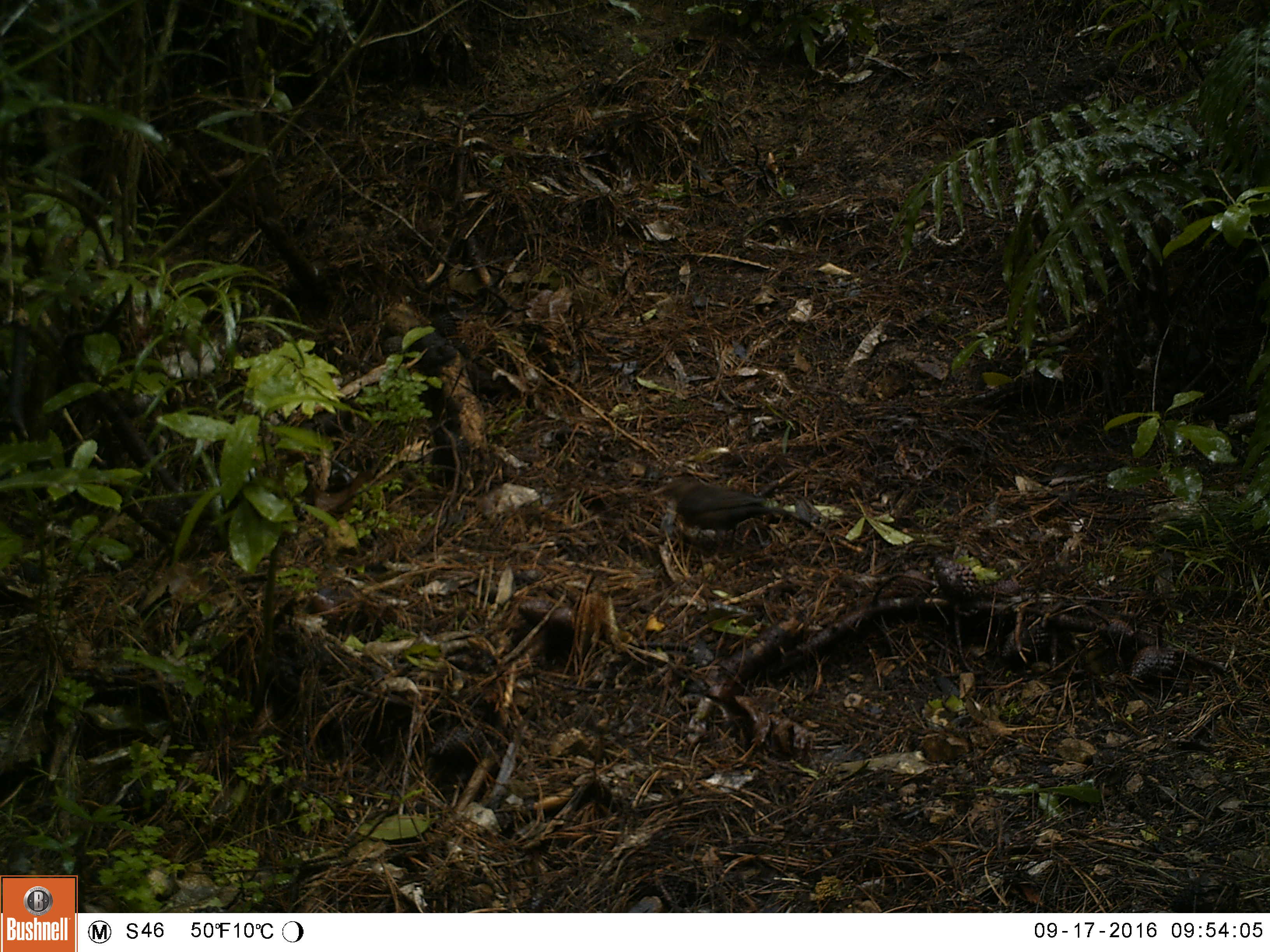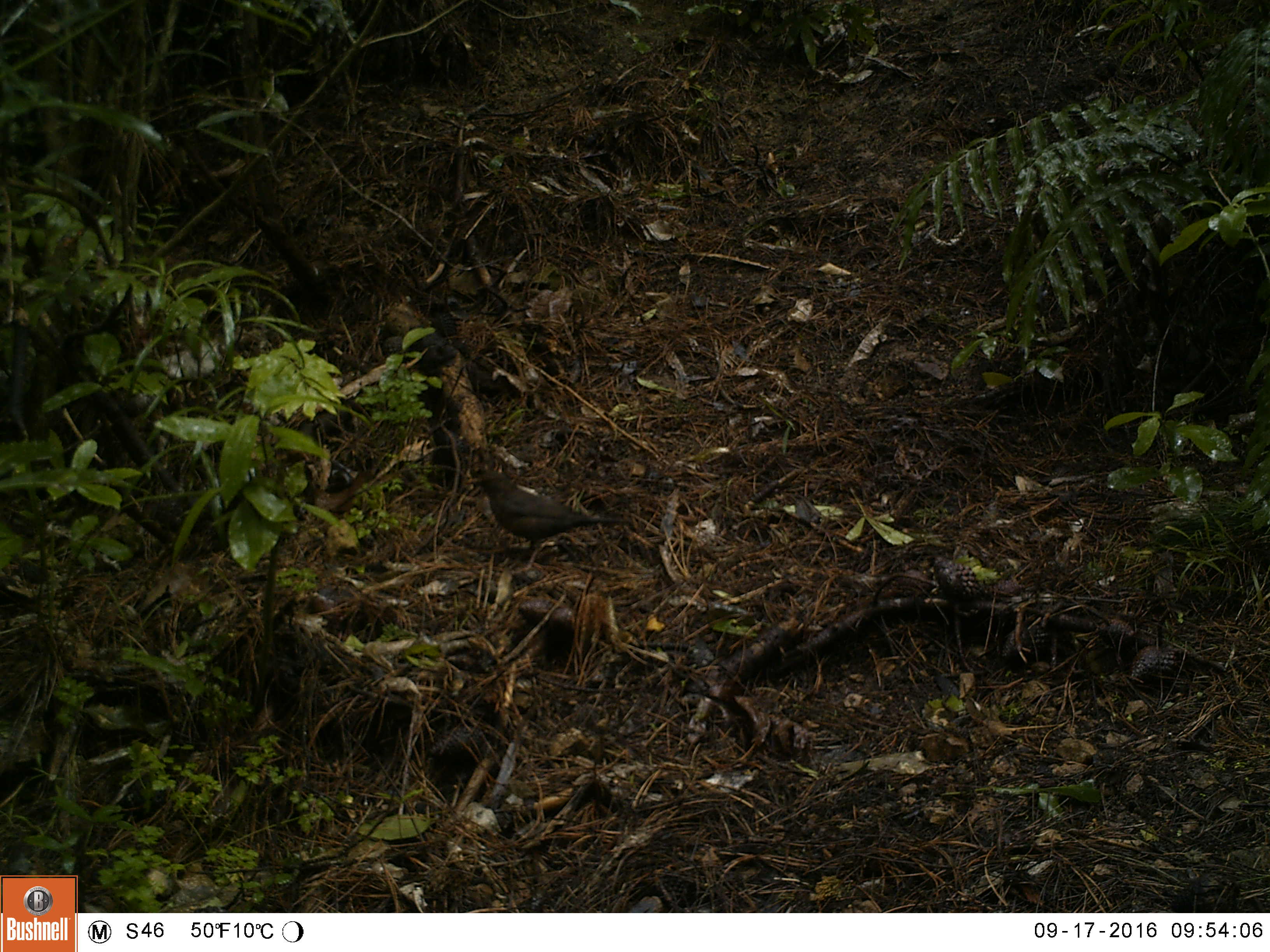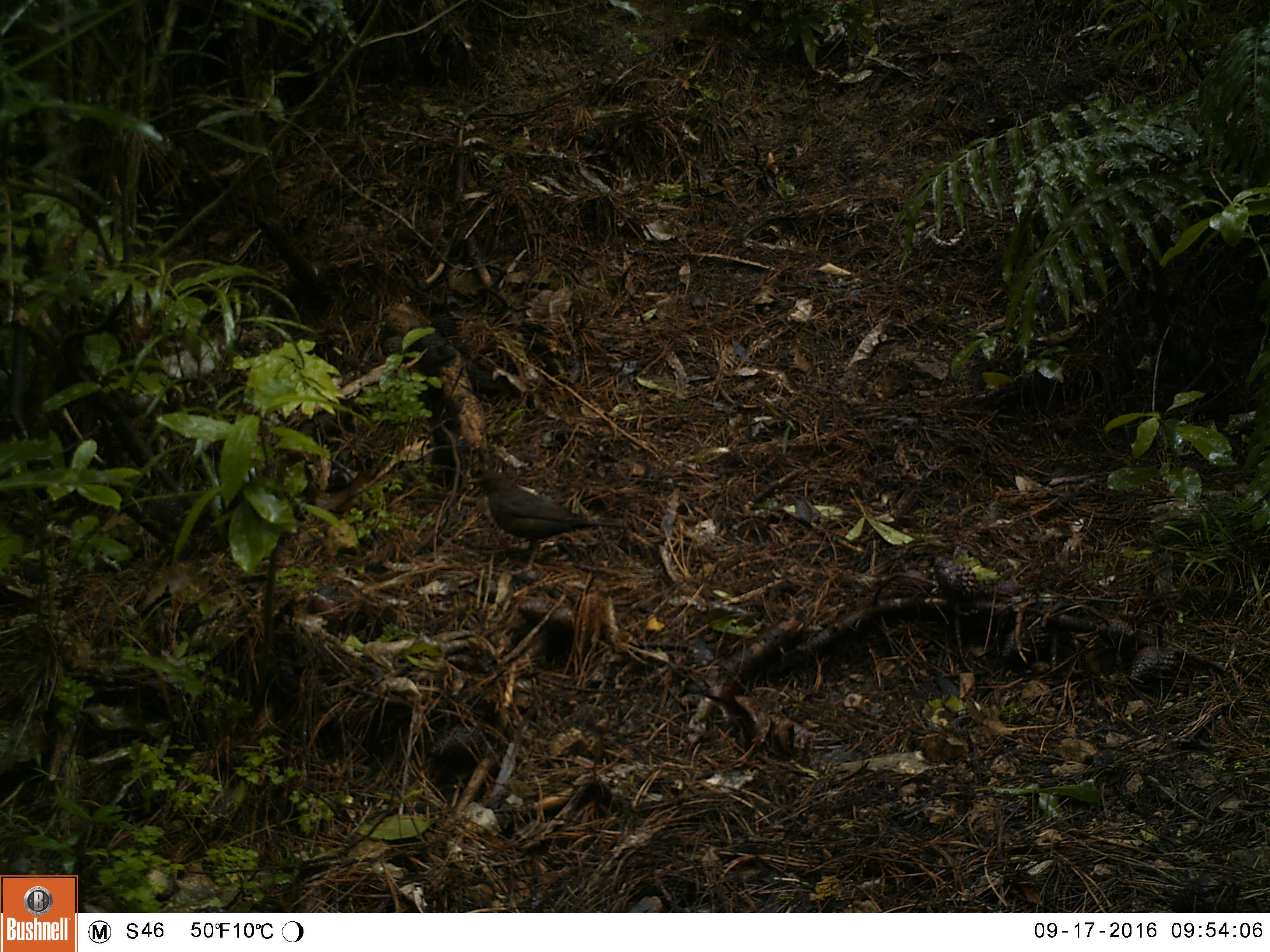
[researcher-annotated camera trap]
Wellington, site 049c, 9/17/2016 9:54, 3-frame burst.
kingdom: Animalia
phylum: Chordata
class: Aves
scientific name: Aves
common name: bird